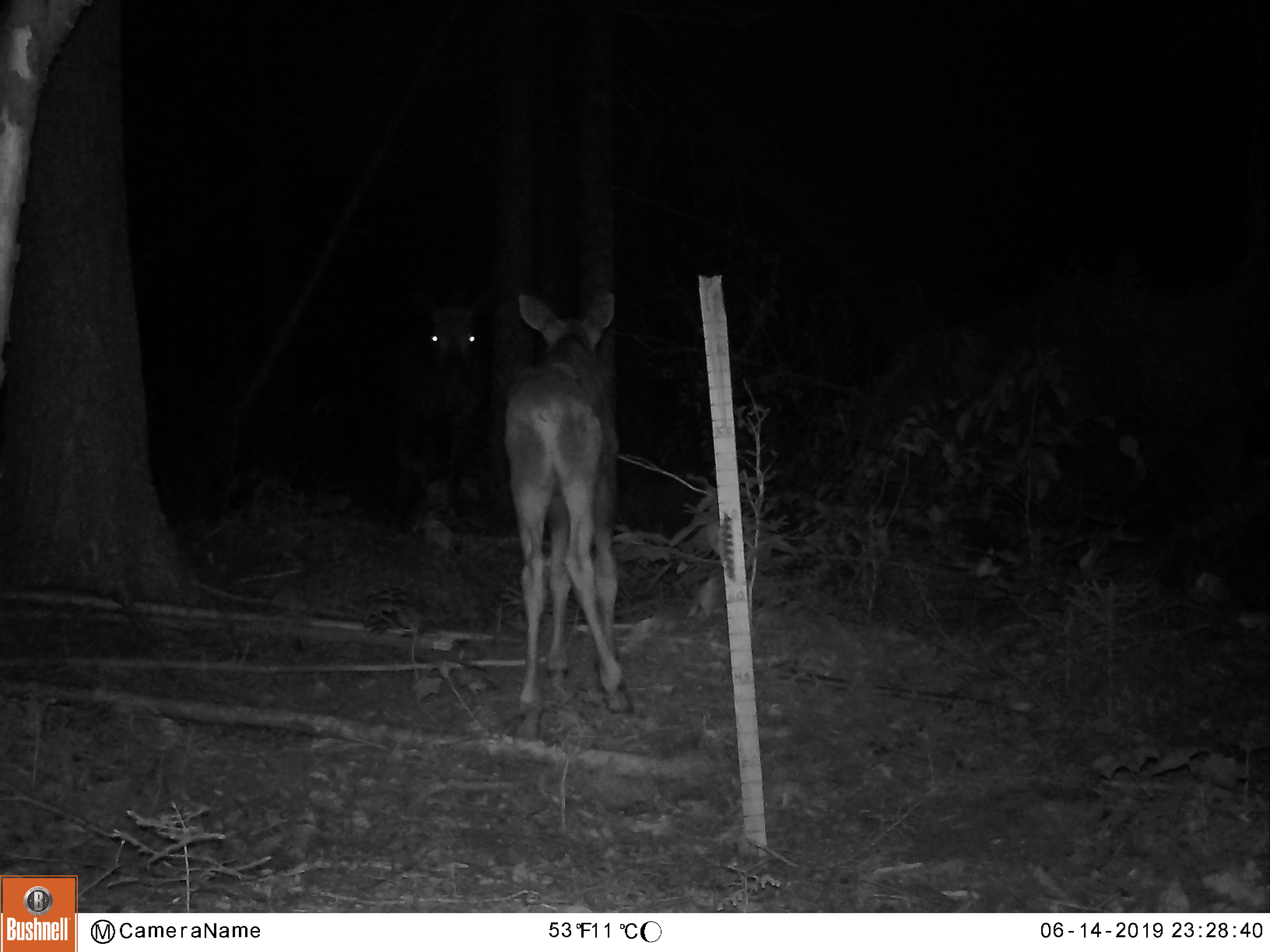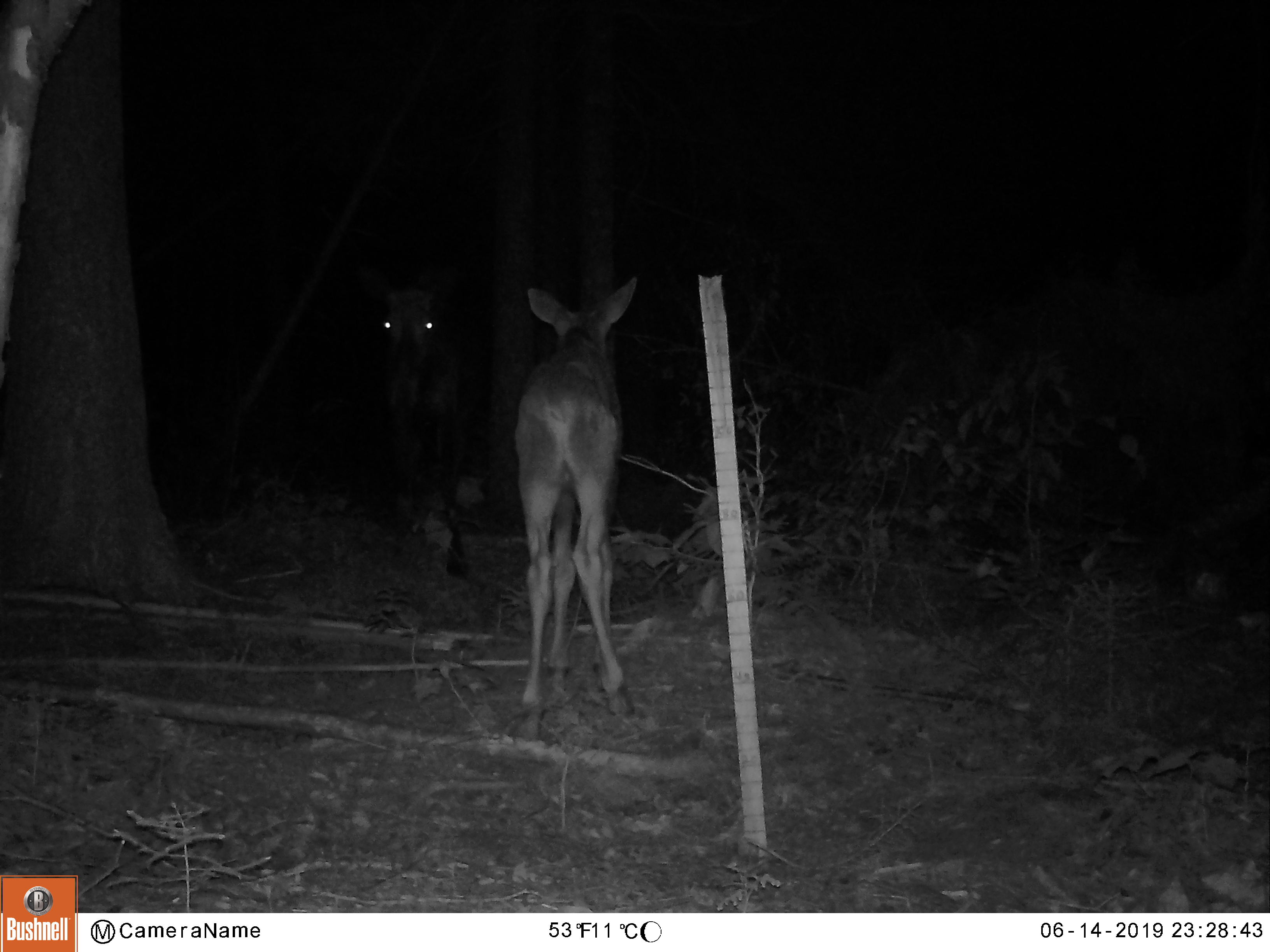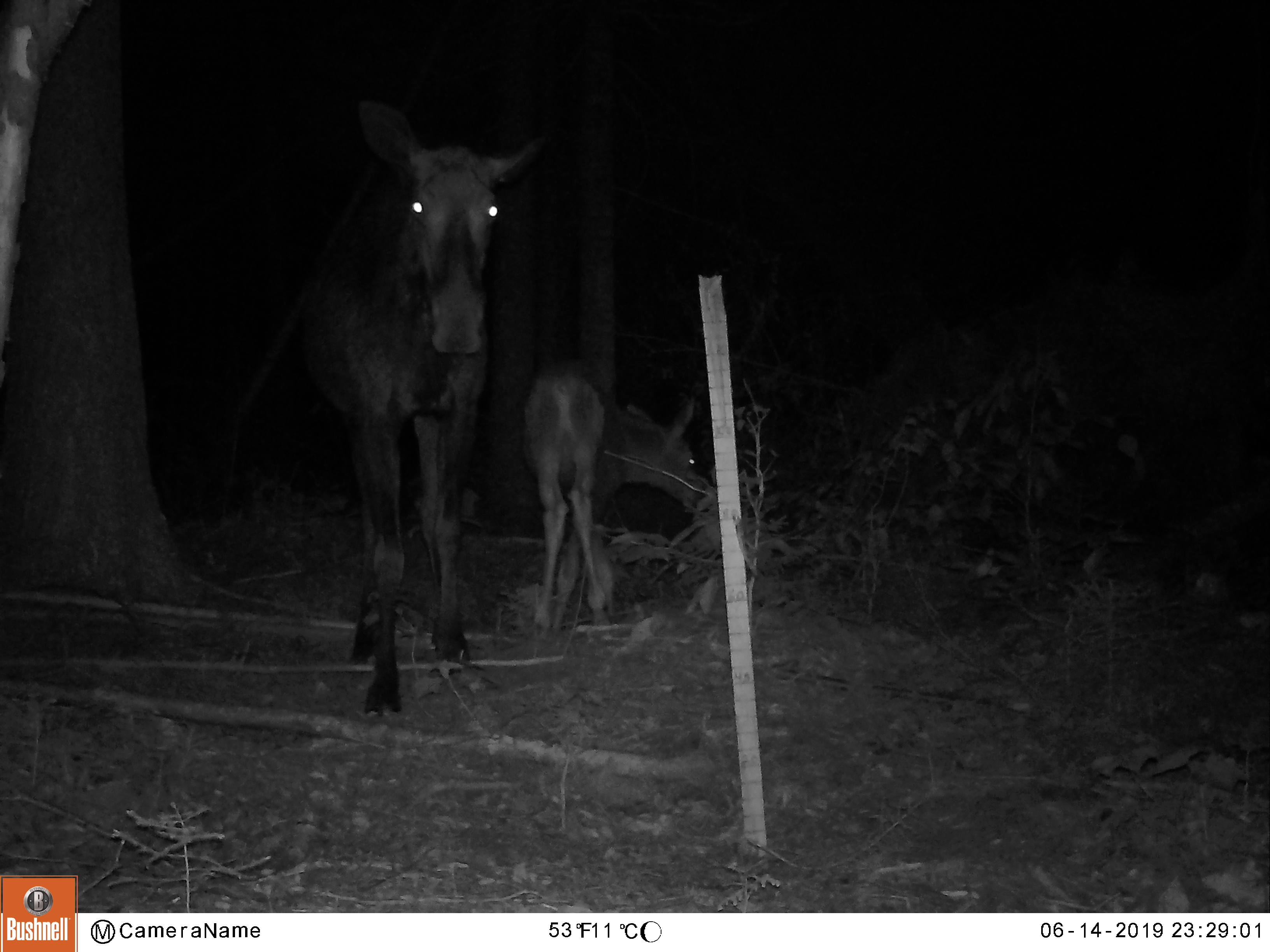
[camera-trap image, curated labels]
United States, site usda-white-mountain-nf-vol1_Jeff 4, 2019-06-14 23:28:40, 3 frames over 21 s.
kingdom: Animalia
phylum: Chordata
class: Mammalia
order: Artiodactyla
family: Cervidae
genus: Alces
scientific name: Alces alces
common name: moose